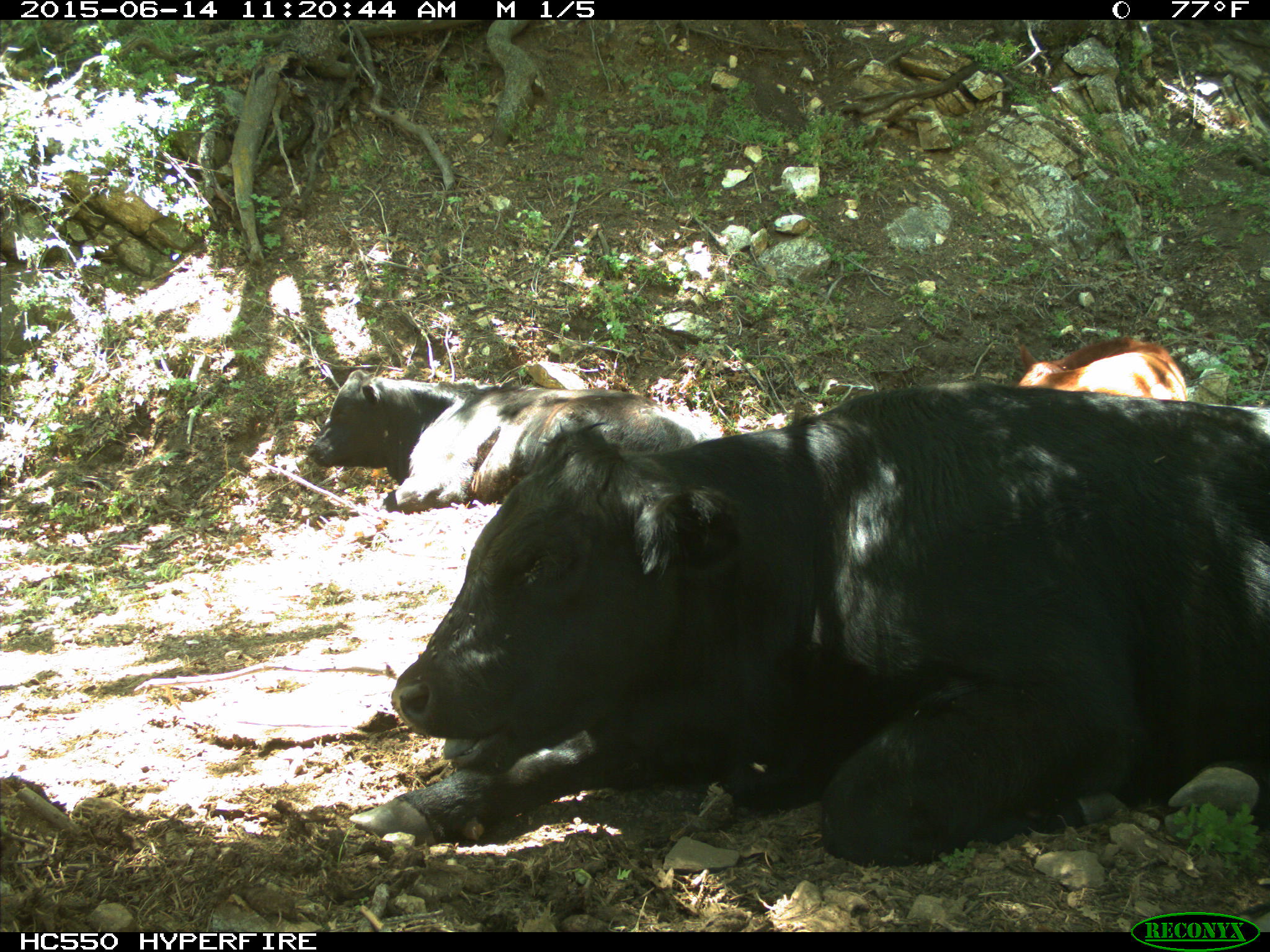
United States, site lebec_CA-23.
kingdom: Animalia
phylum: Chordata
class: Mammalia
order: Artiodactyla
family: Bovidae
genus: Bos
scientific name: Bos taurus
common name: domestic cow